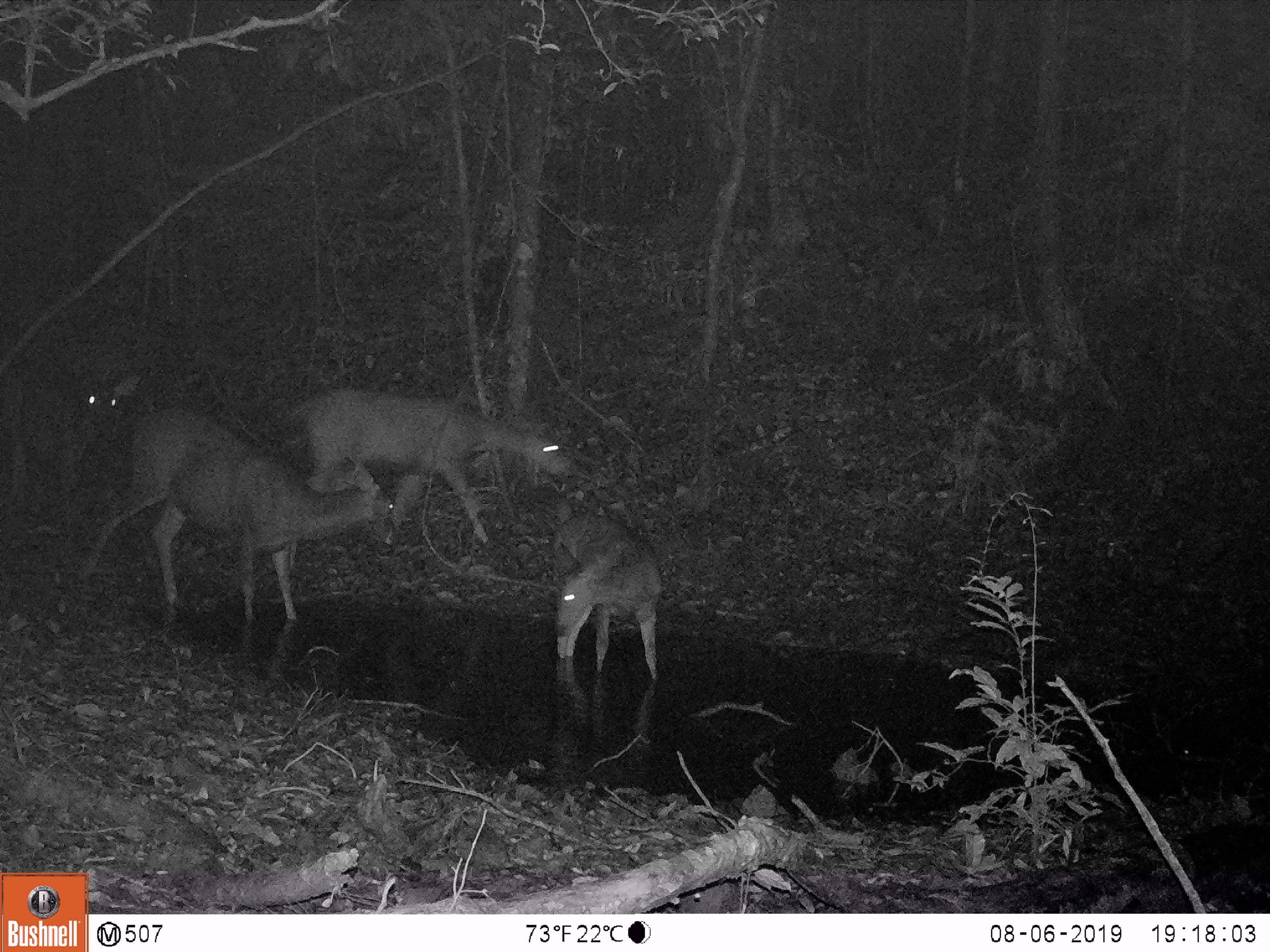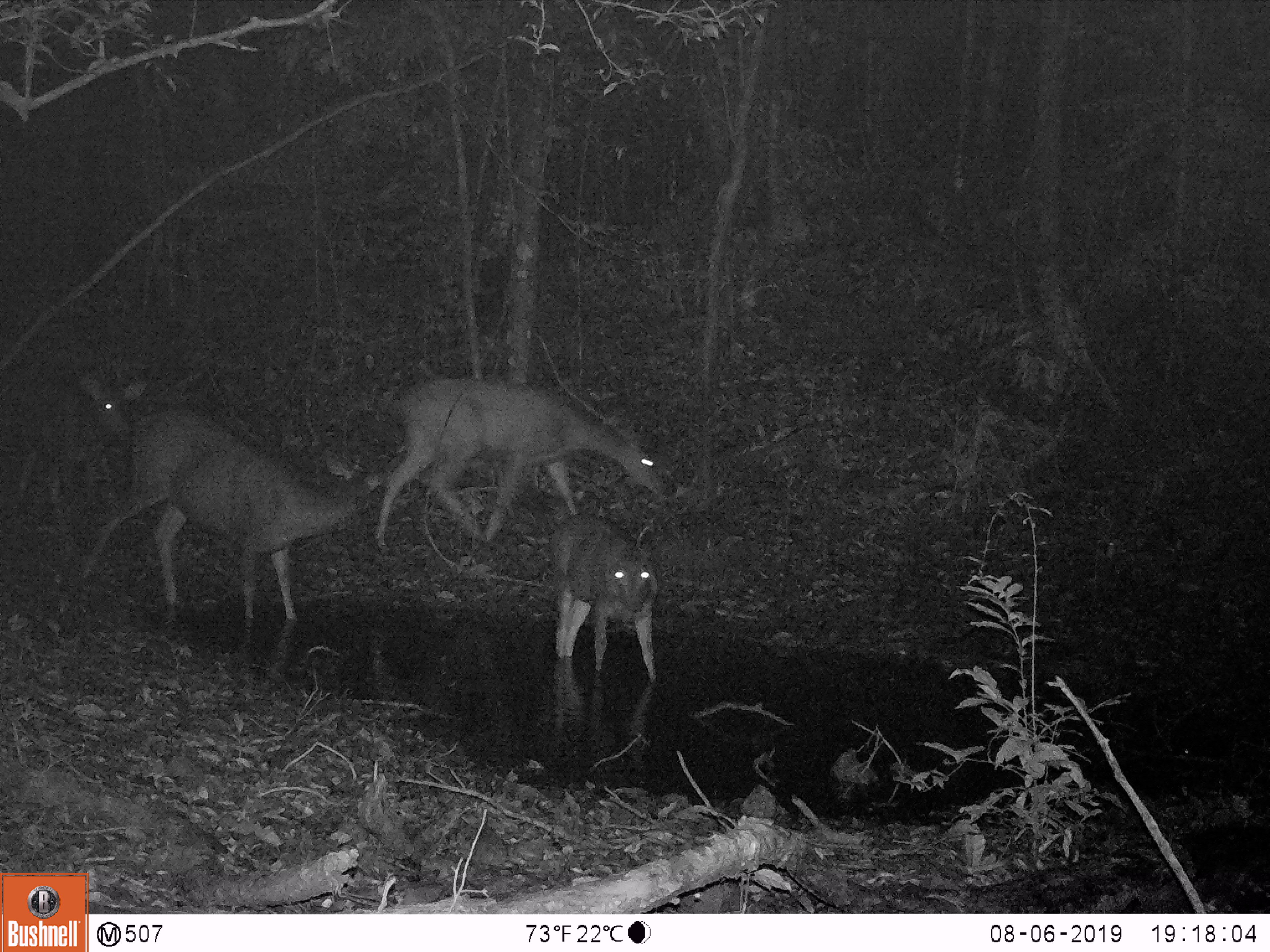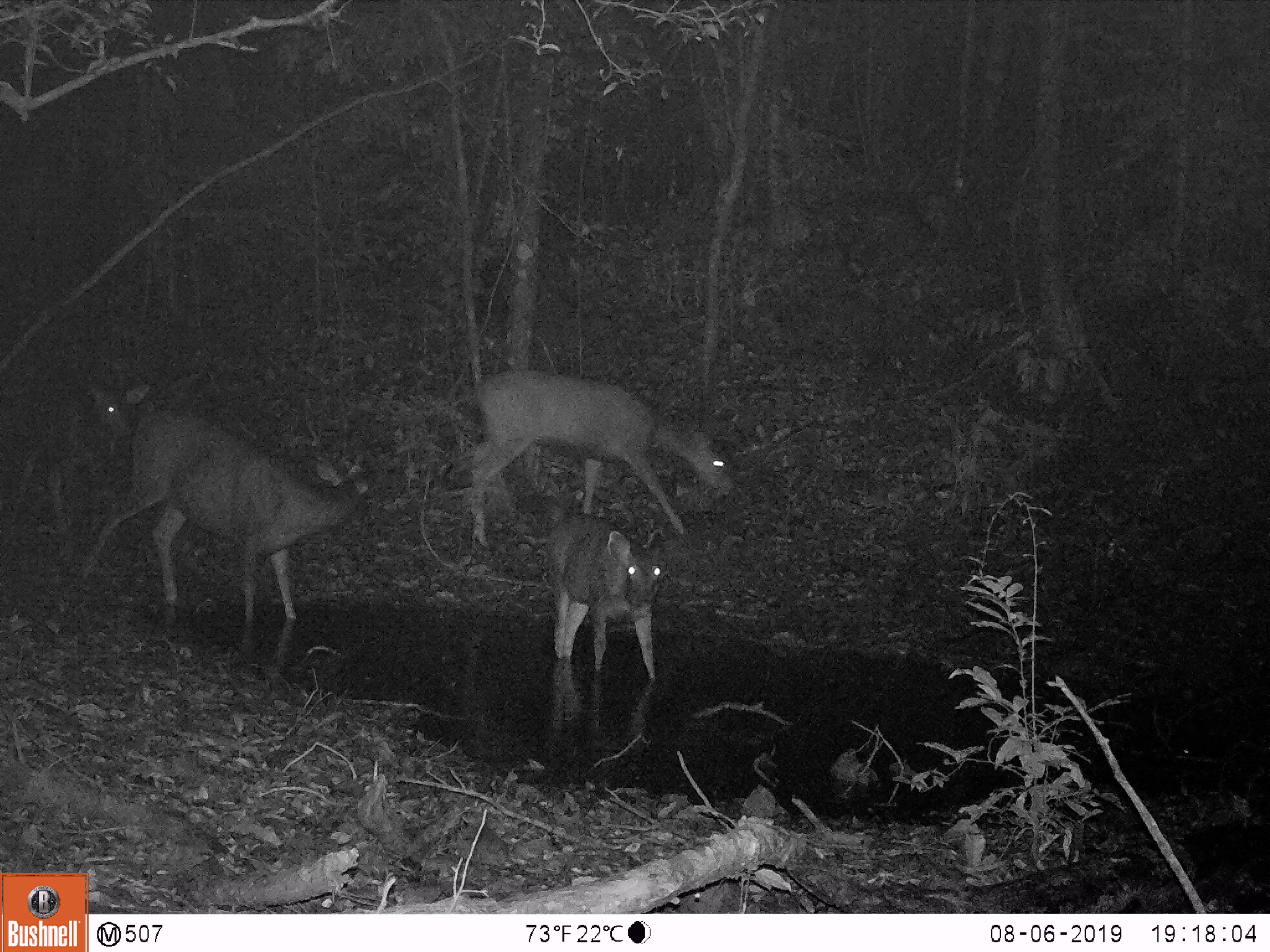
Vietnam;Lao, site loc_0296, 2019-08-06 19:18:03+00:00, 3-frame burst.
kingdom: Animalia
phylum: Chordata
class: Mammalia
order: Artiodactyla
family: Cervidae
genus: Rusa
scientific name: Rusa unicolor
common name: sambar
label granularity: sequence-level